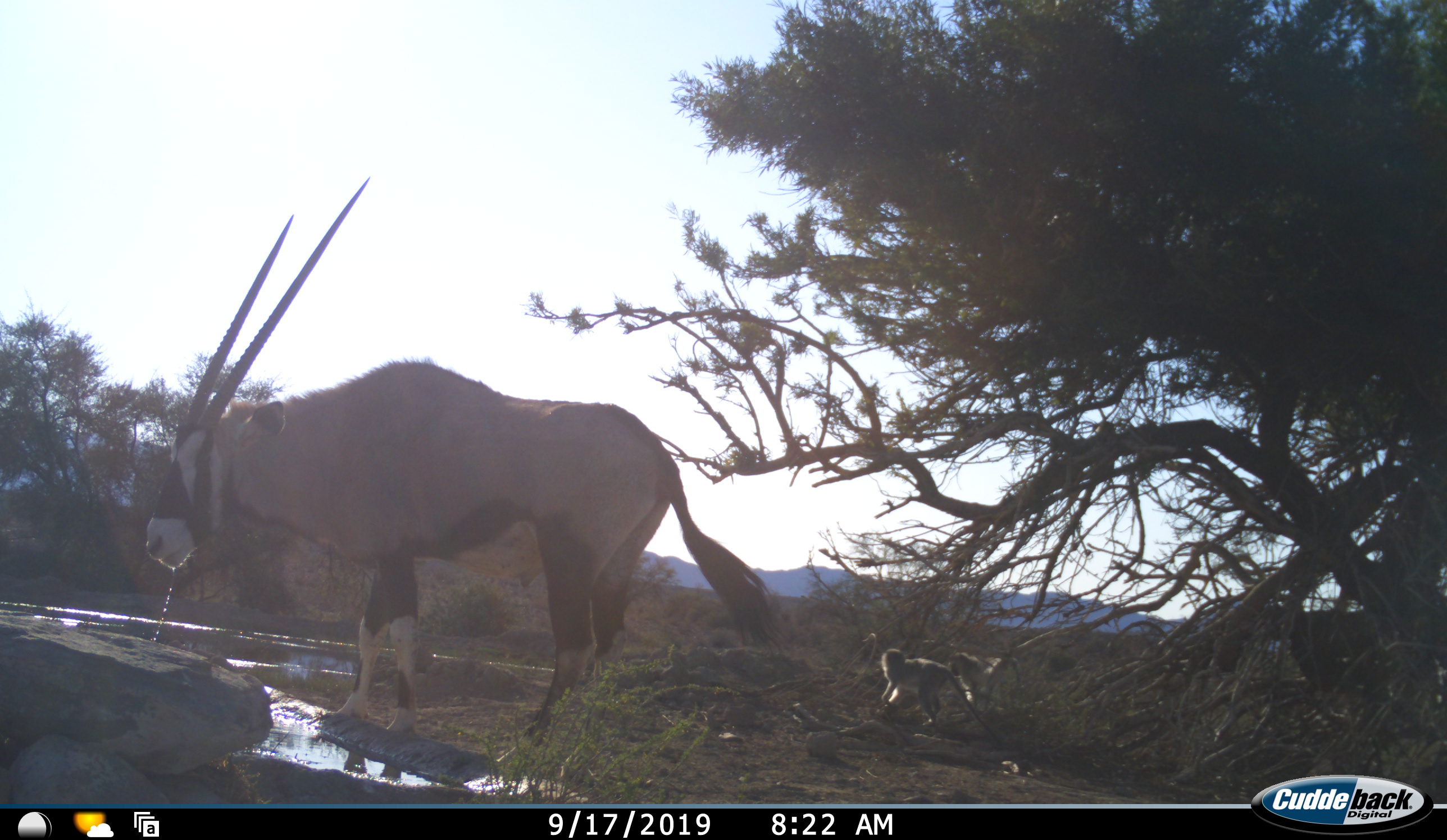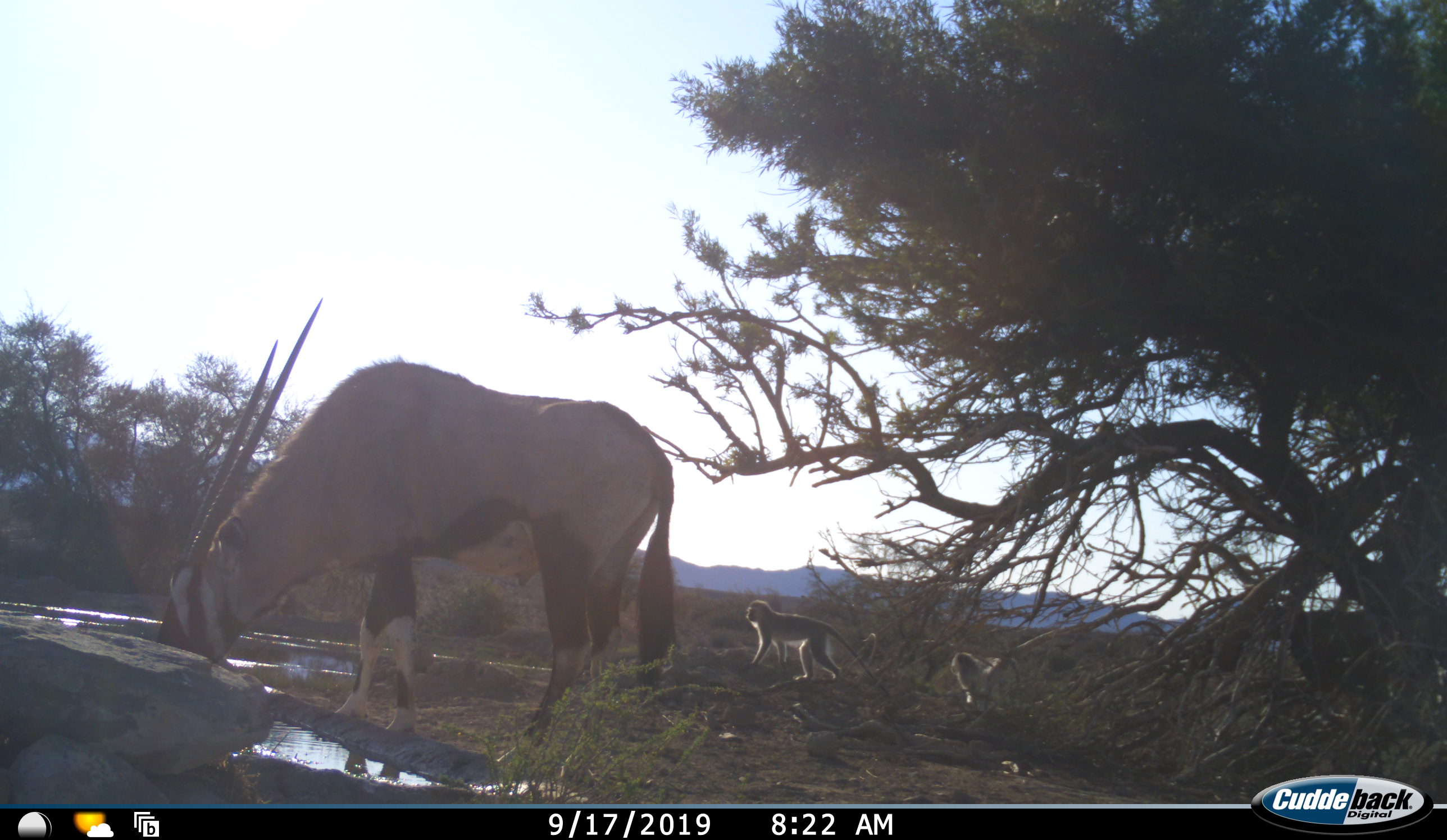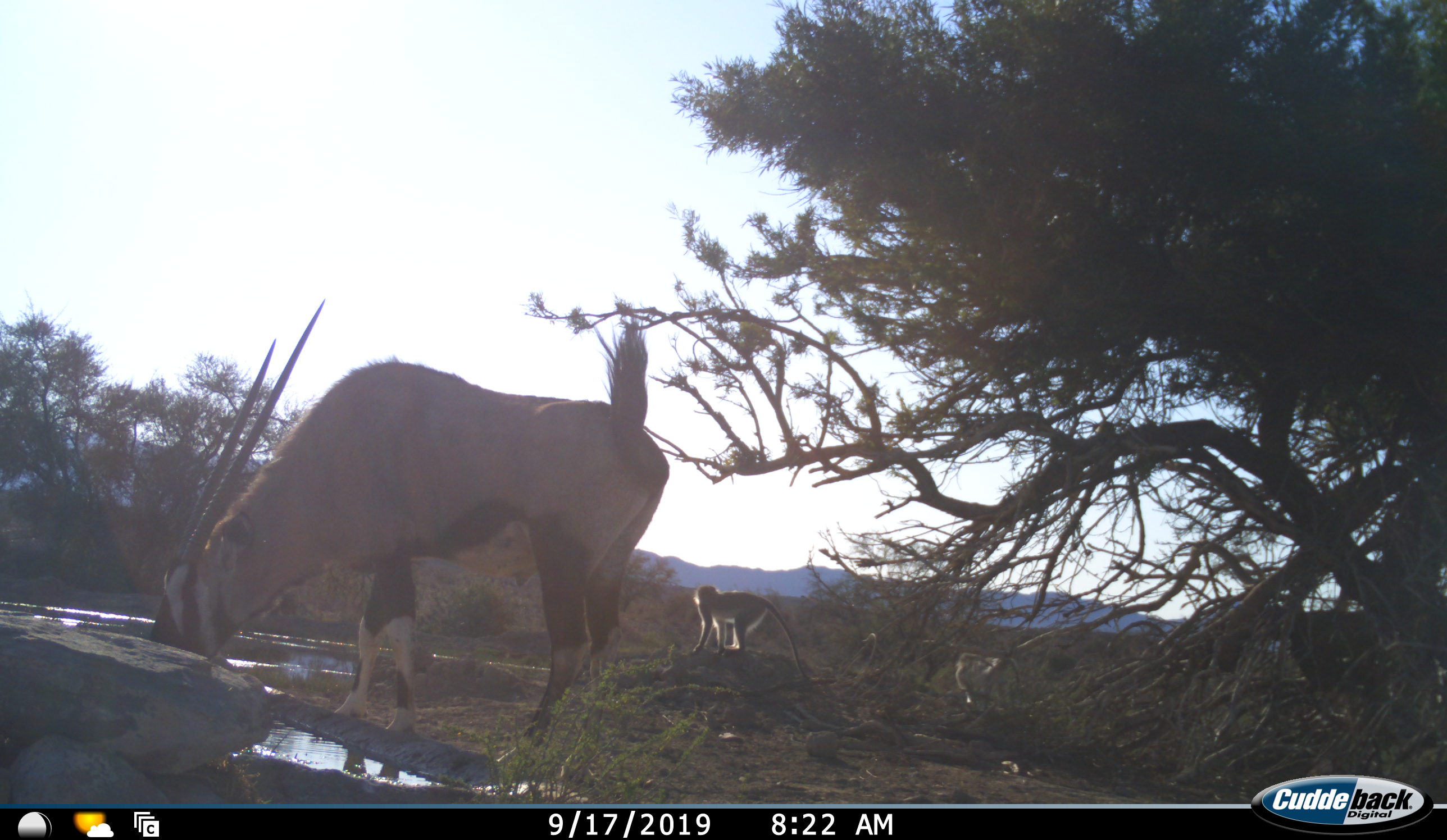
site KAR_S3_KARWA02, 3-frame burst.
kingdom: Animalia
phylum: Chordata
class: Mammalia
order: Artiodactyla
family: Bovidae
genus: Oryx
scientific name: Oryx gazella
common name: gemsbok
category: oryx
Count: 1.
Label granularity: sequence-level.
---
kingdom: Animalia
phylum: Chordata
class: Mammalia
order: Primates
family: Cercopithecidae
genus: Chlorocebus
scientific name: Chlorocebus pygerythrus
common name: vervet monkey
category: monkeyvervet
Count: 2.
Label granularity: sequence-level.